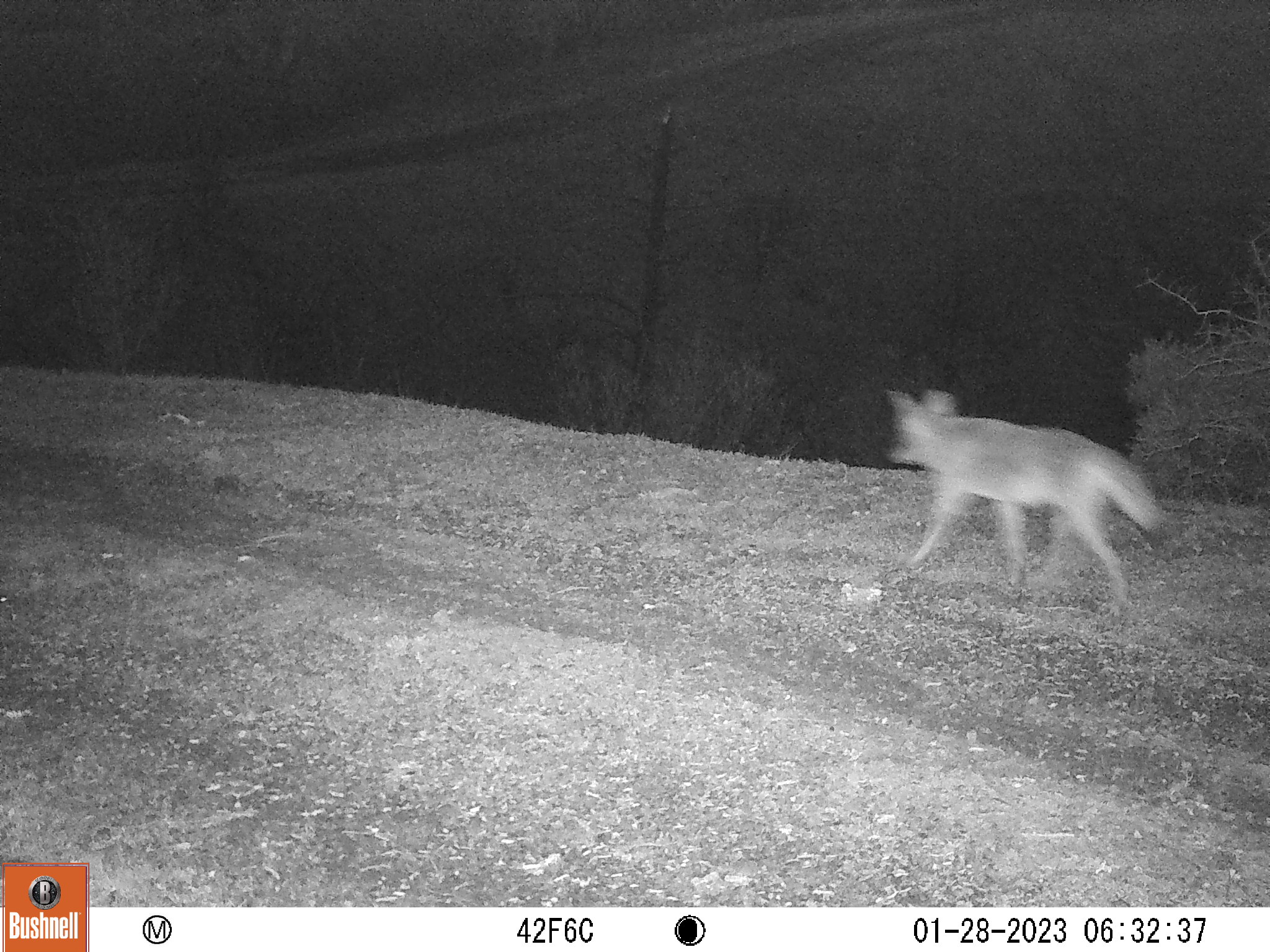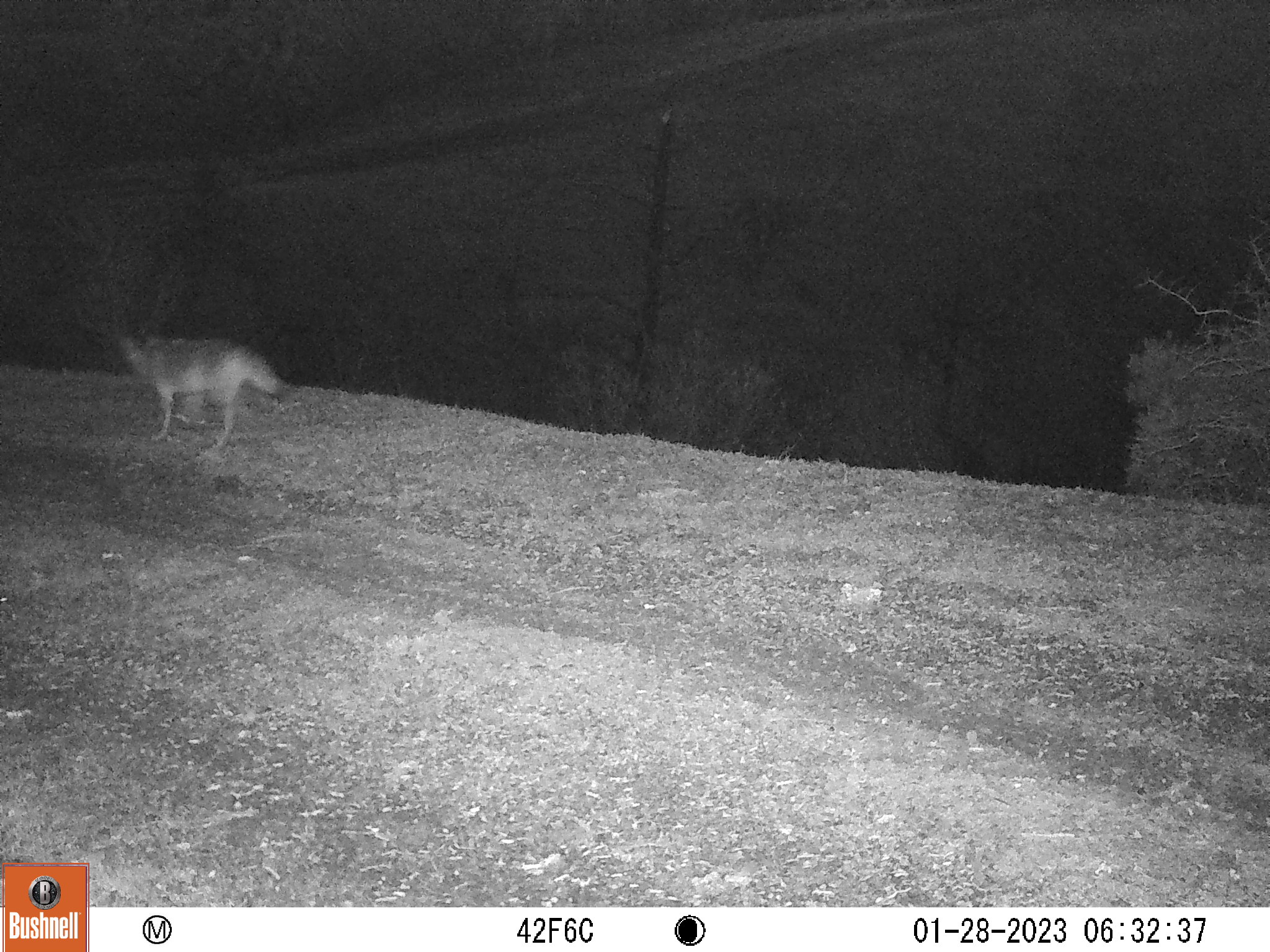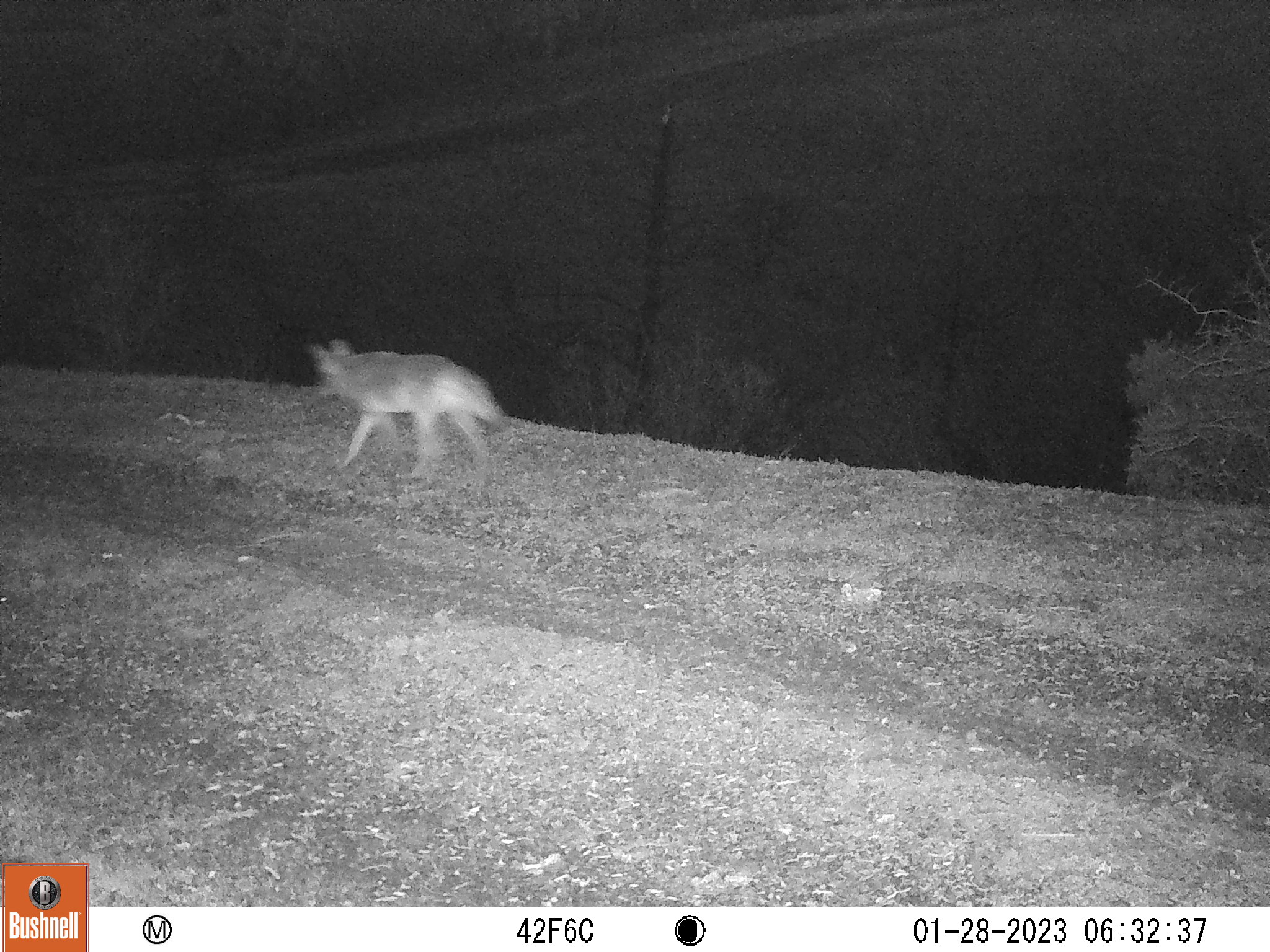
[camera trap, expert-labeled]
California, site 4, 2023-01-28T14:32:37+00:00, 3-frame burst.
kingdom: Animalia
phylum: Chordata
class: Mammalia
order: Carnivora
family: Canidae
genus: Canis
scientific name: Canis latrans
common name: coyote